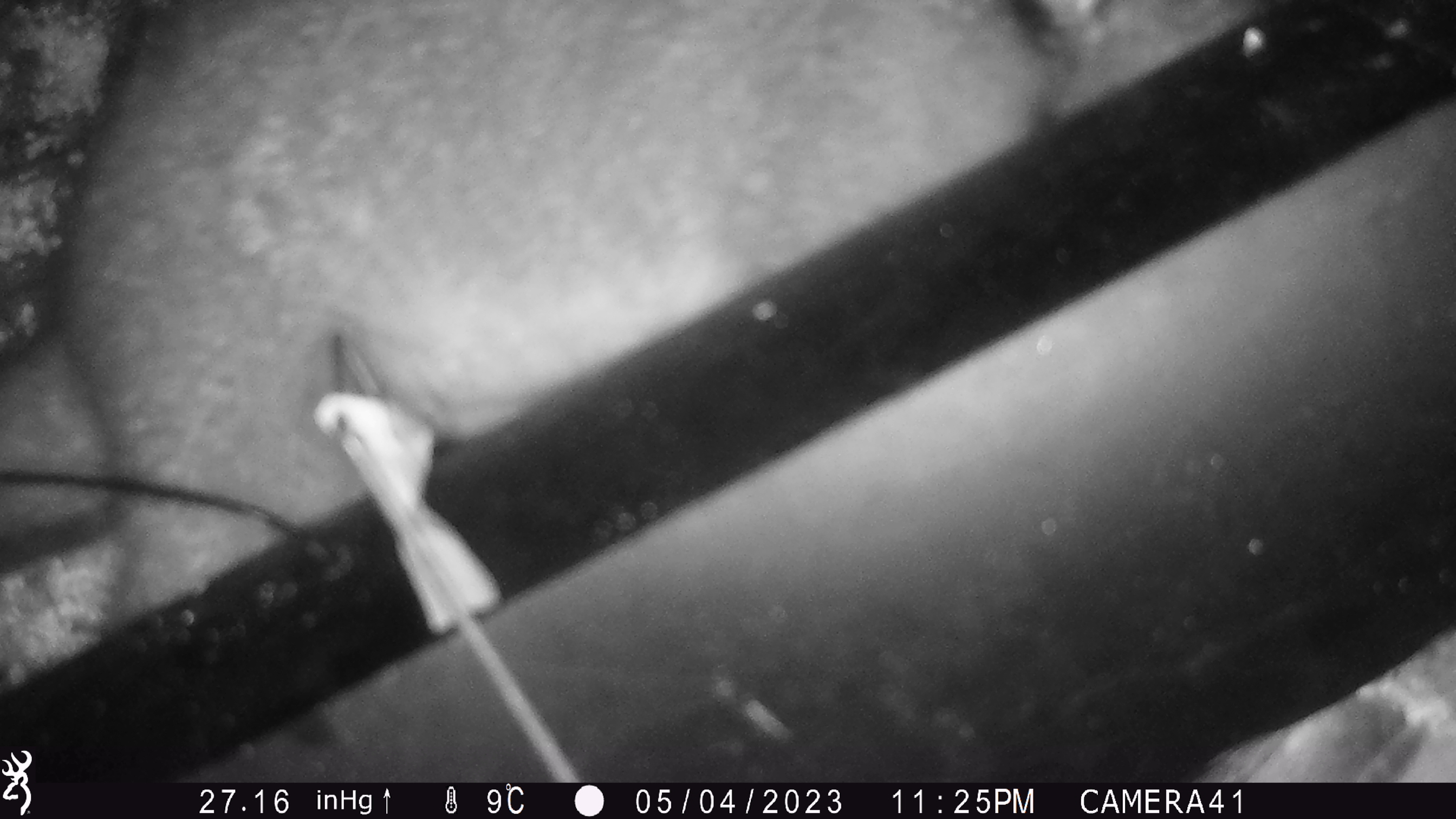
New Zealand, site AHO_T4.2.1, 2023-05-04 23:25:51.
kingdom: Animalia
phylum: Chordata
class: Mammalia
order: Carnivora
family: Mustelidae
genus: Mustela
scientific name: Mustela erminea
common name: stoat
Stoat (Mustela erminea).